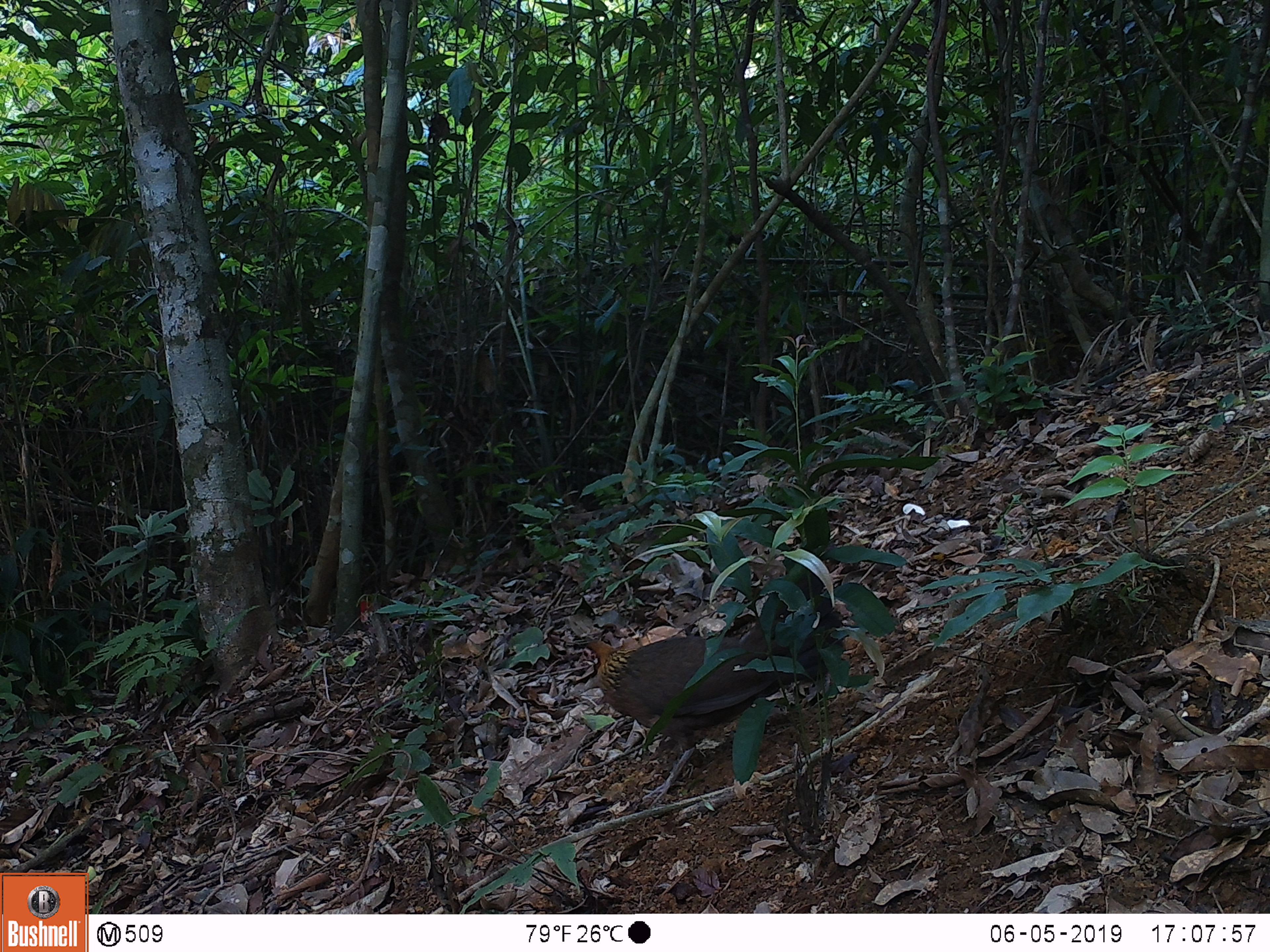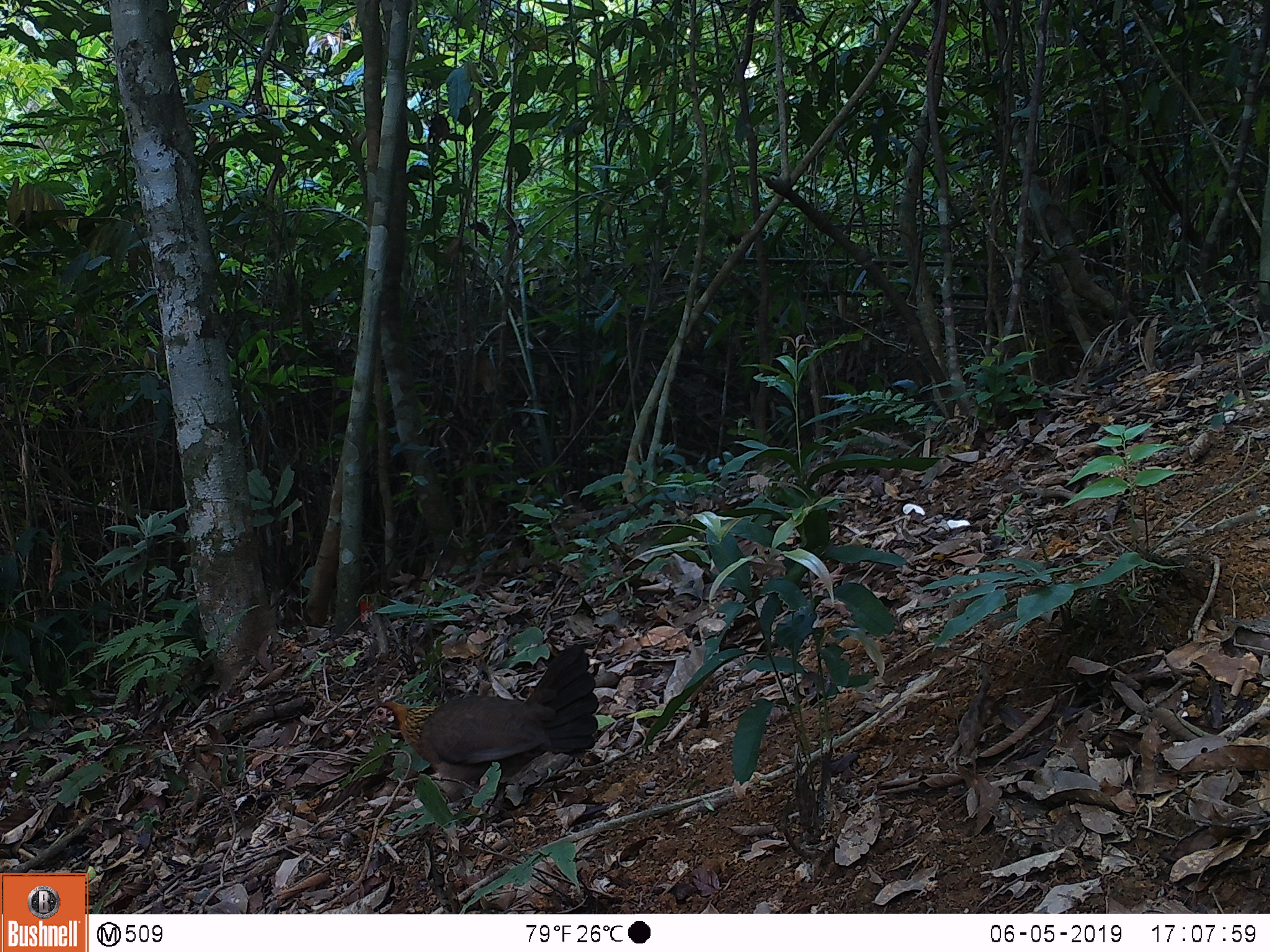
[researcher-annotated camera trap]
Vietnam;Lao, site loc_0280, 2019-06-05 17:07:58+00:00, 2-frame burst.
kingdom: Animalia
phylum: Chordata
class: Aves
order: Galliformes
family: Phasianidae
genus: Gallus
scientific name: Gallus gallus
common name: red junglefowl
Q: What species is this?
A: Red junglefowl (Gallus gallus).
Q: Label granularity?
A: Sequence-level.